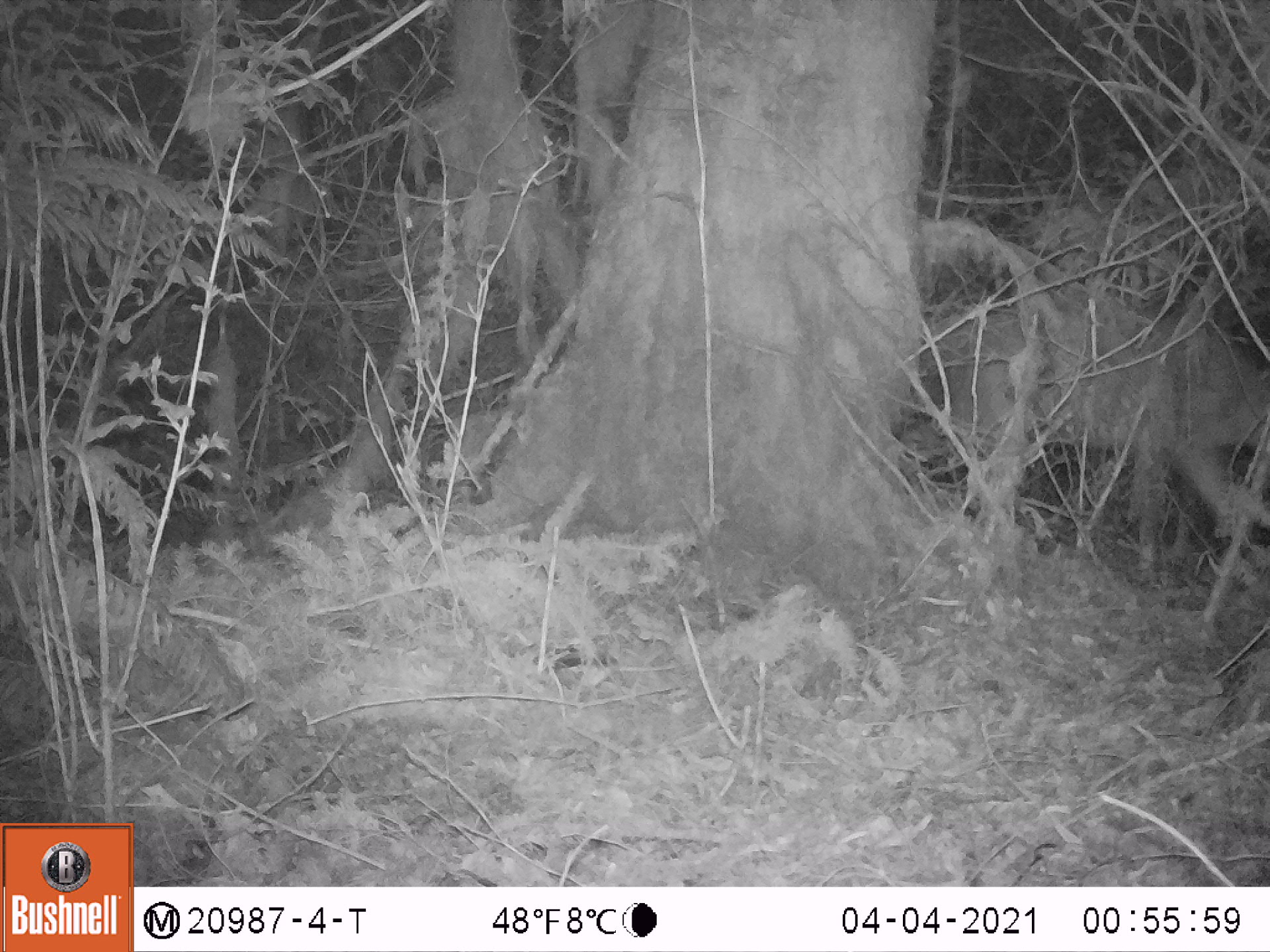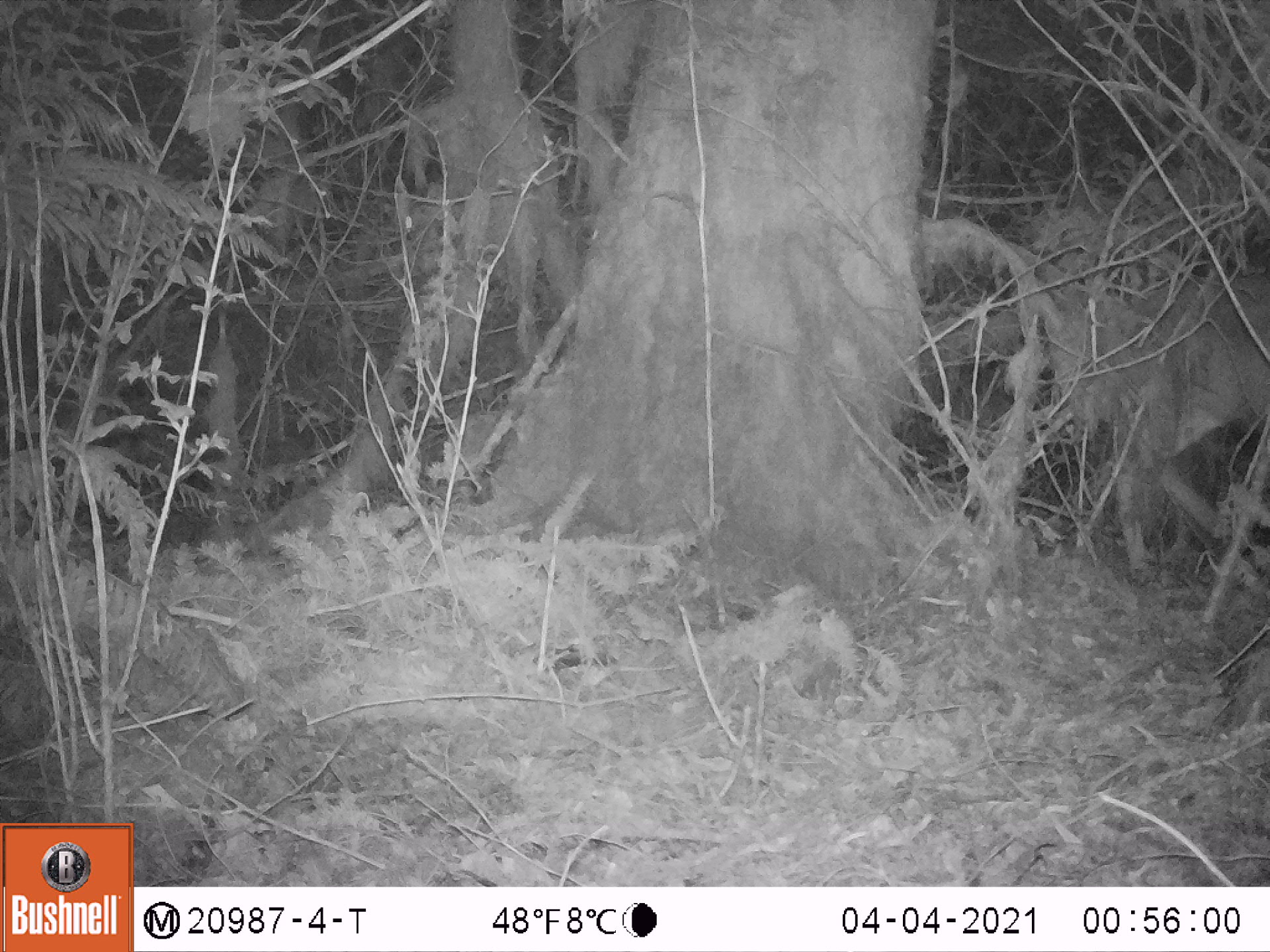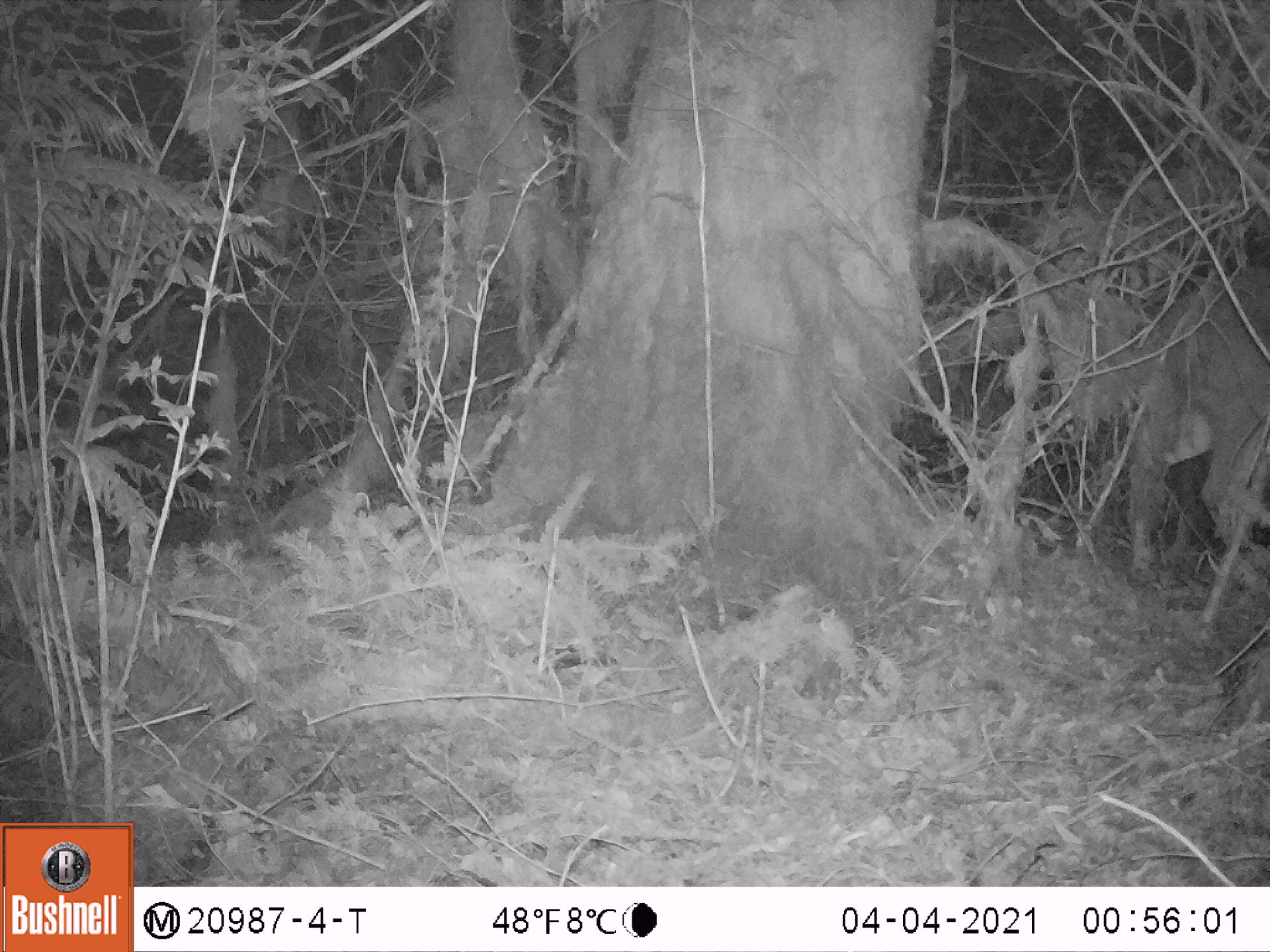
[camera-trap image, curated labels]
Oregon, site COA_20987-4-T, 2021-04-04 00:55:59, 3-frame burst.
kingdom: Animalia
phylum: Chordata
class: Mammalia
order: Artiodactyla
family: Cervidae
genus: Odocoileus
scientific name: Odocoileus hemionus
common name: black-tailed deer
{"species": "black-tailed deer (Odocoileus hemionus)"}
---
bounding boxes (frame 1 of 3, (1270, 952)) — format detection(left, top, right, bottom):
black-tailed deer: detection(925, 294, 1264, 568)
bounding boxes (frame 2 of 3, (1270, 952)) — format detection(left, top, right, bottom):
black-tailed deer: detection(1058, 263, 1263, 563)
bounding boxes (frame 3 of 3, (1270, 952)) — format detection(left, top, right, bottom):
black-tailed deer: detection(1092, 259, 1269, 576)